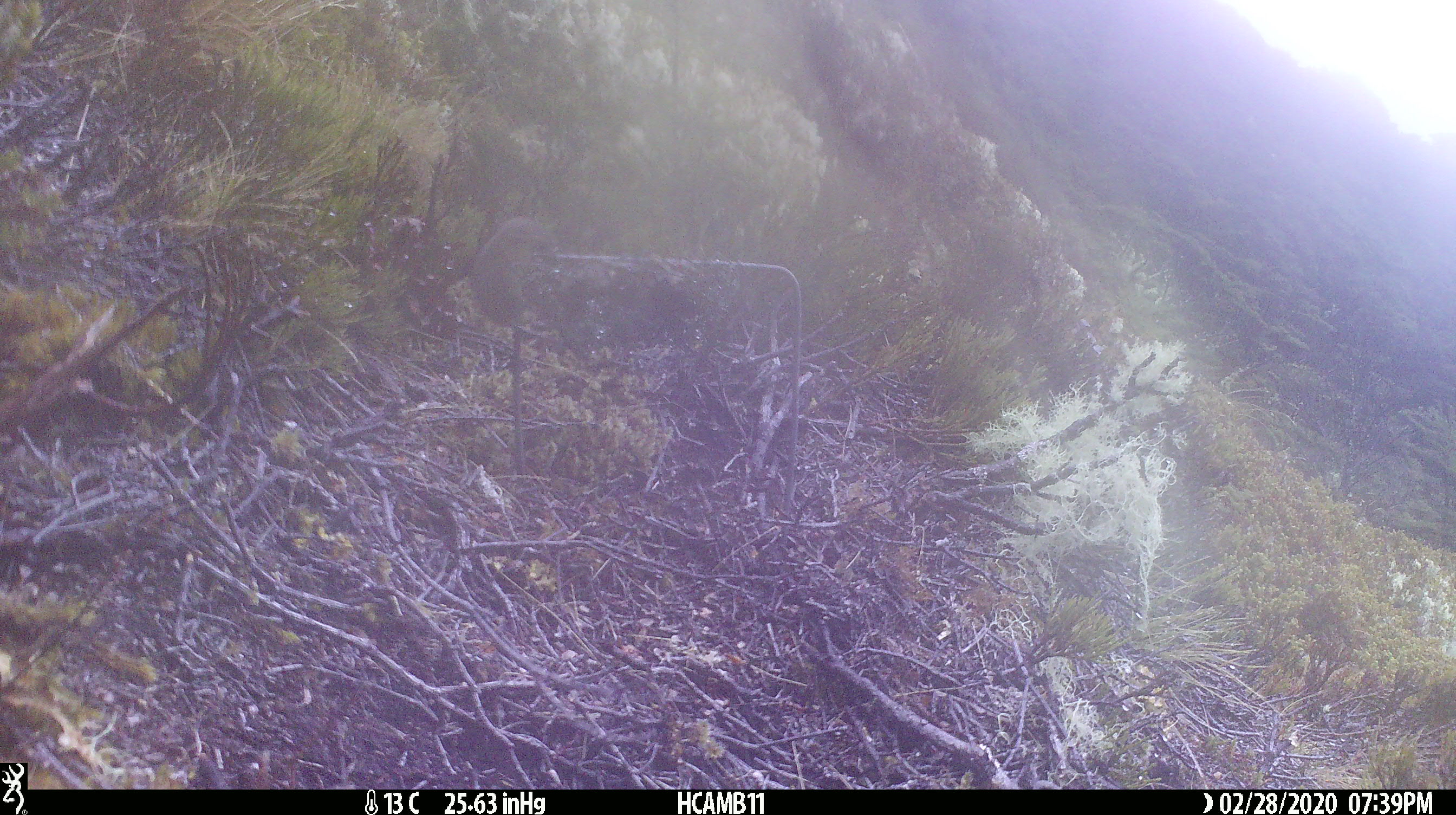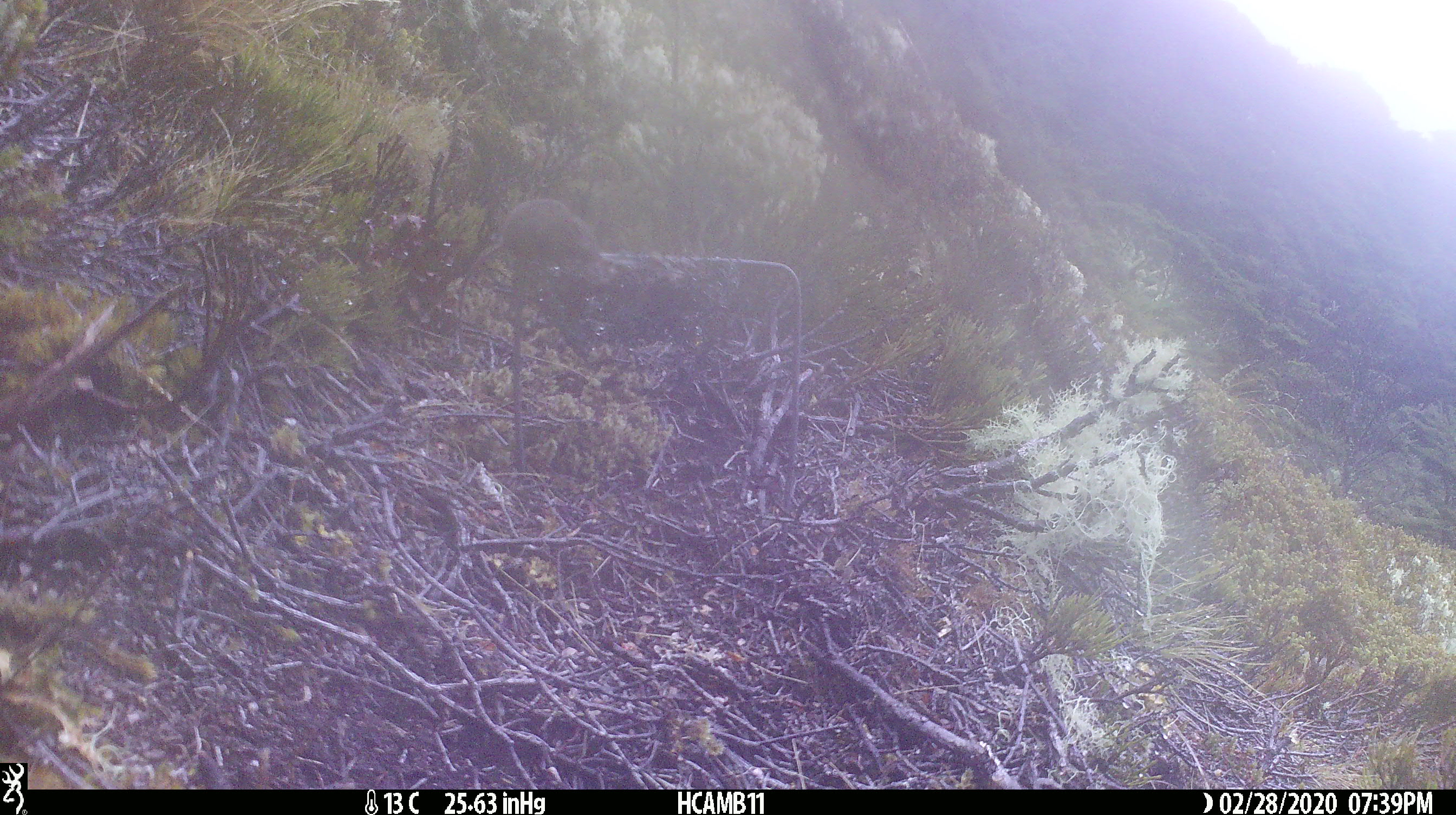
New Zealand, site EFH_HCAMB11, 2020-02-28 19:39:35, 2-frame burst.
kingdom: Animalia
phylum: Chordata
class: Mammalia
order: Rodentia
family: Muridae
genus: Mus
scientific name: Mus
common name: mouse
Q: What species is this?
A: Mouse (Mus).